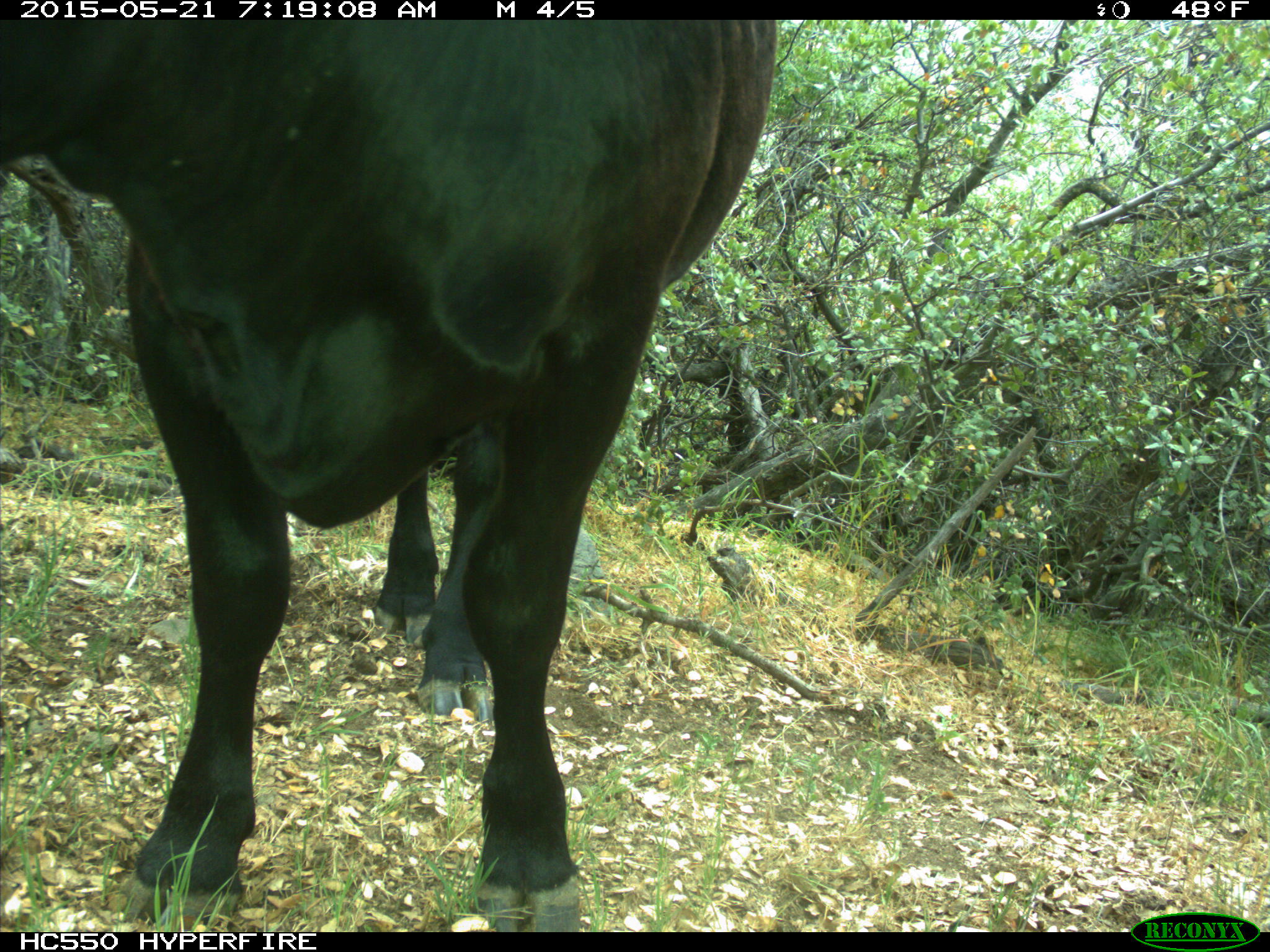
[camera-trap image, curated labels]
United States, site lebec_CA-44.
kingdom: Animalia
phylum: Chordata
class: Mammalia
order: Artiodactyla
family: Bovidae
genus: Bos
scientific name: Bos taurus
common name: domestic cow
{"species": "Bos taurus (domestic cow)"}